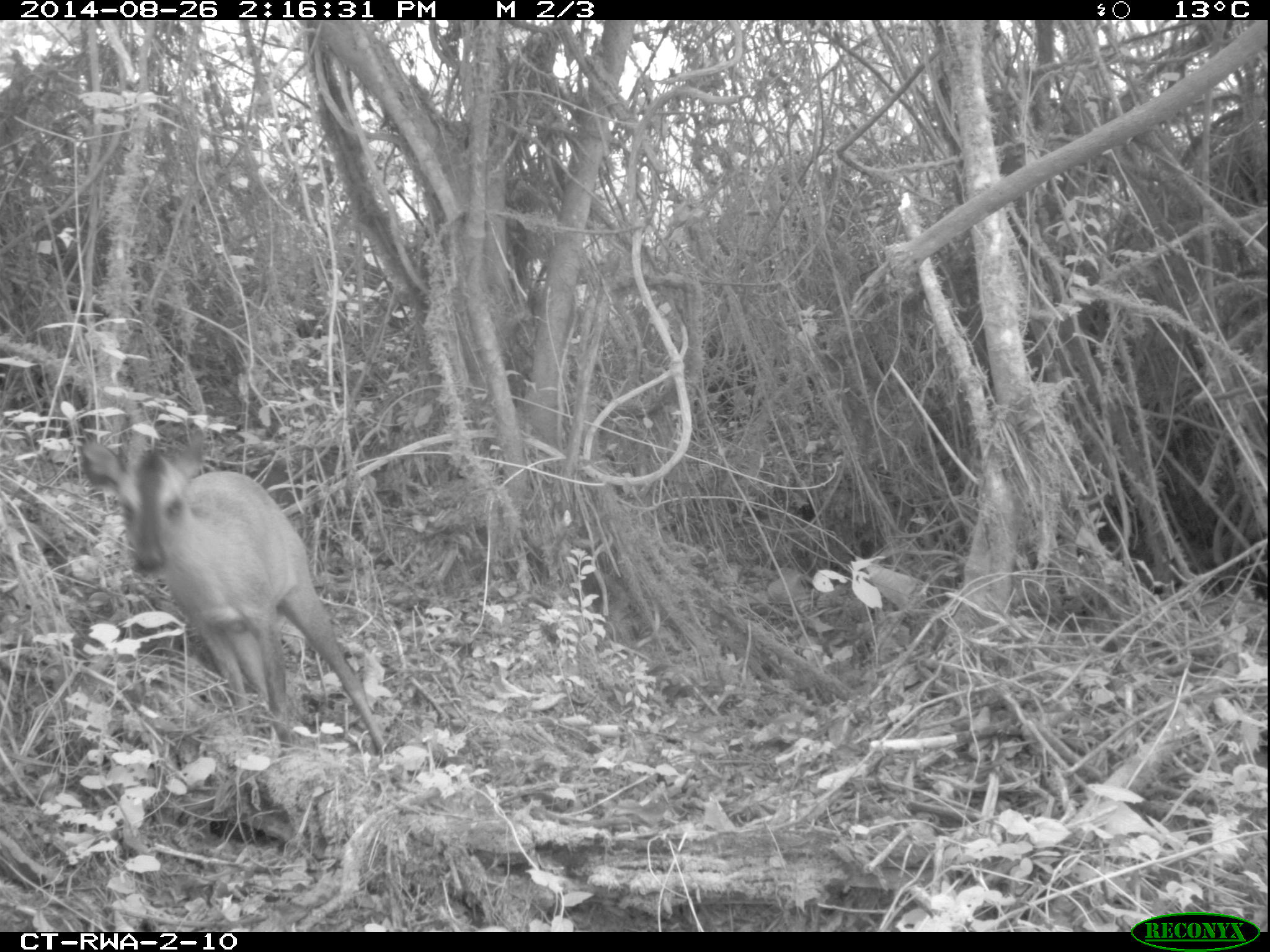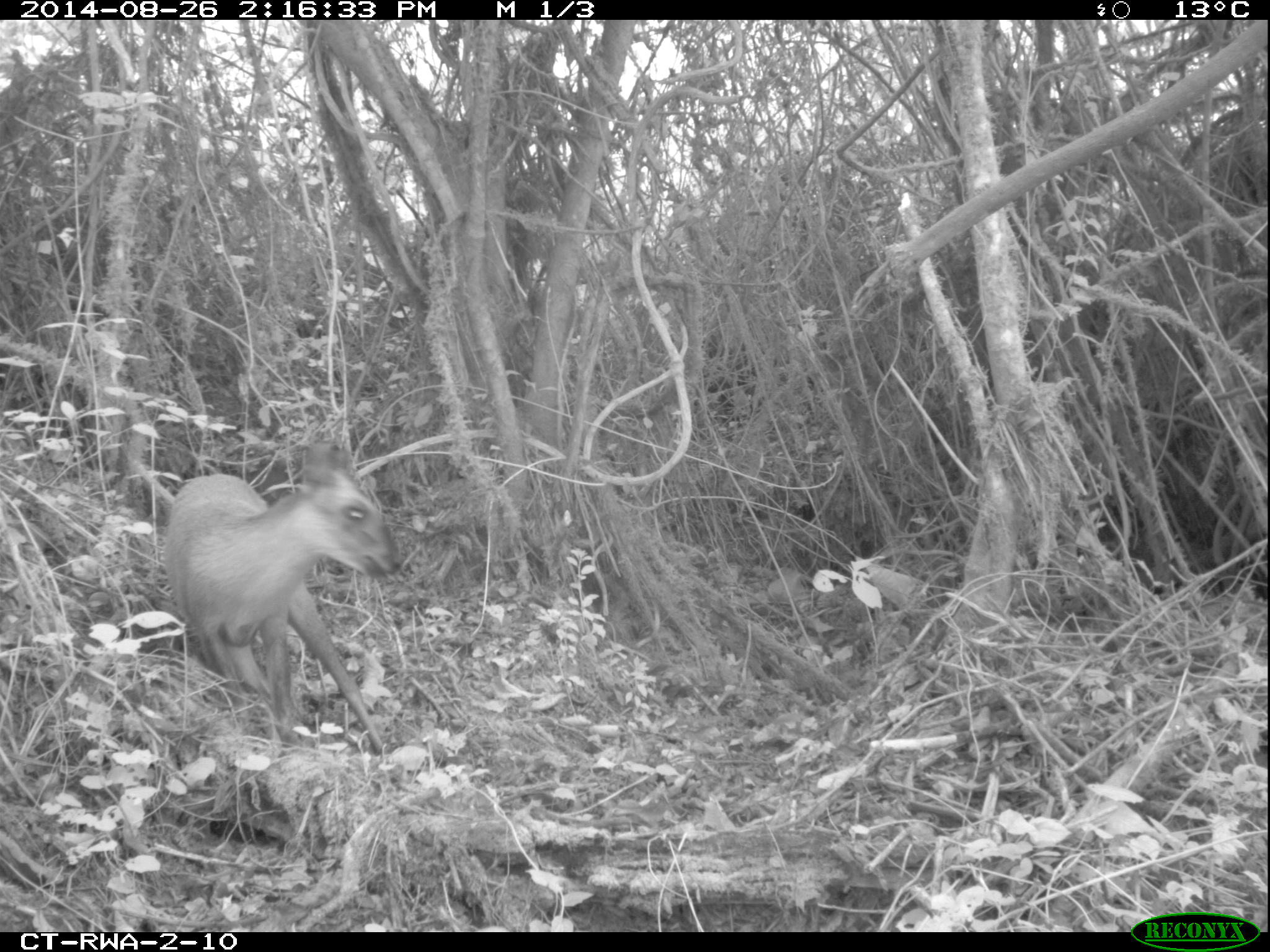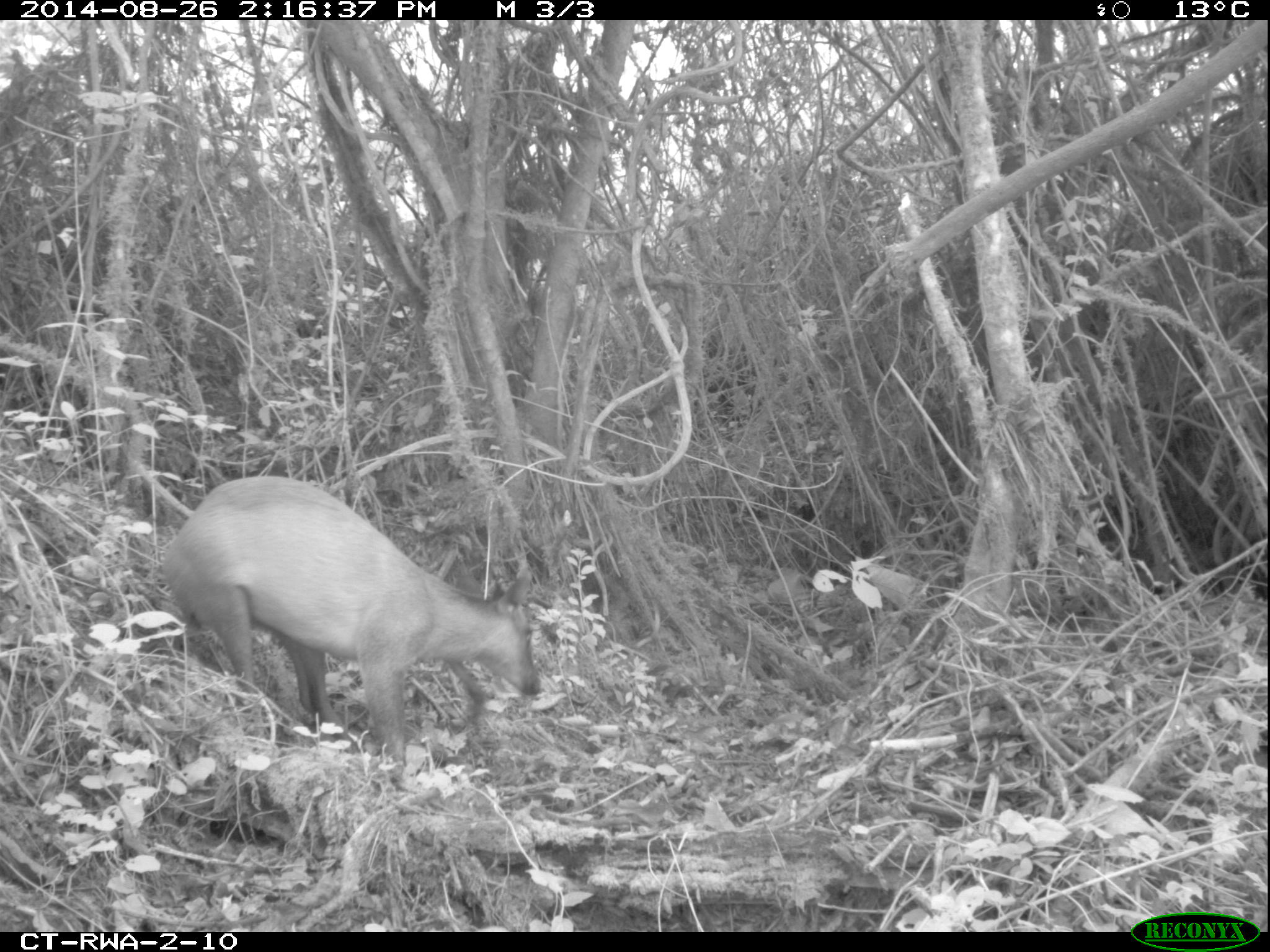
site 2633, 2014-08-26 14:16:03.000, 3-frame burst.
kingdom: Animalia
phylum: Chordata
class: Mammalia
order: Artiodactyla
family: Bovidae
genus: Cephalophus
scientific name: Cephalophus nigrifrons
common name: black-fronted duiker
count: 1